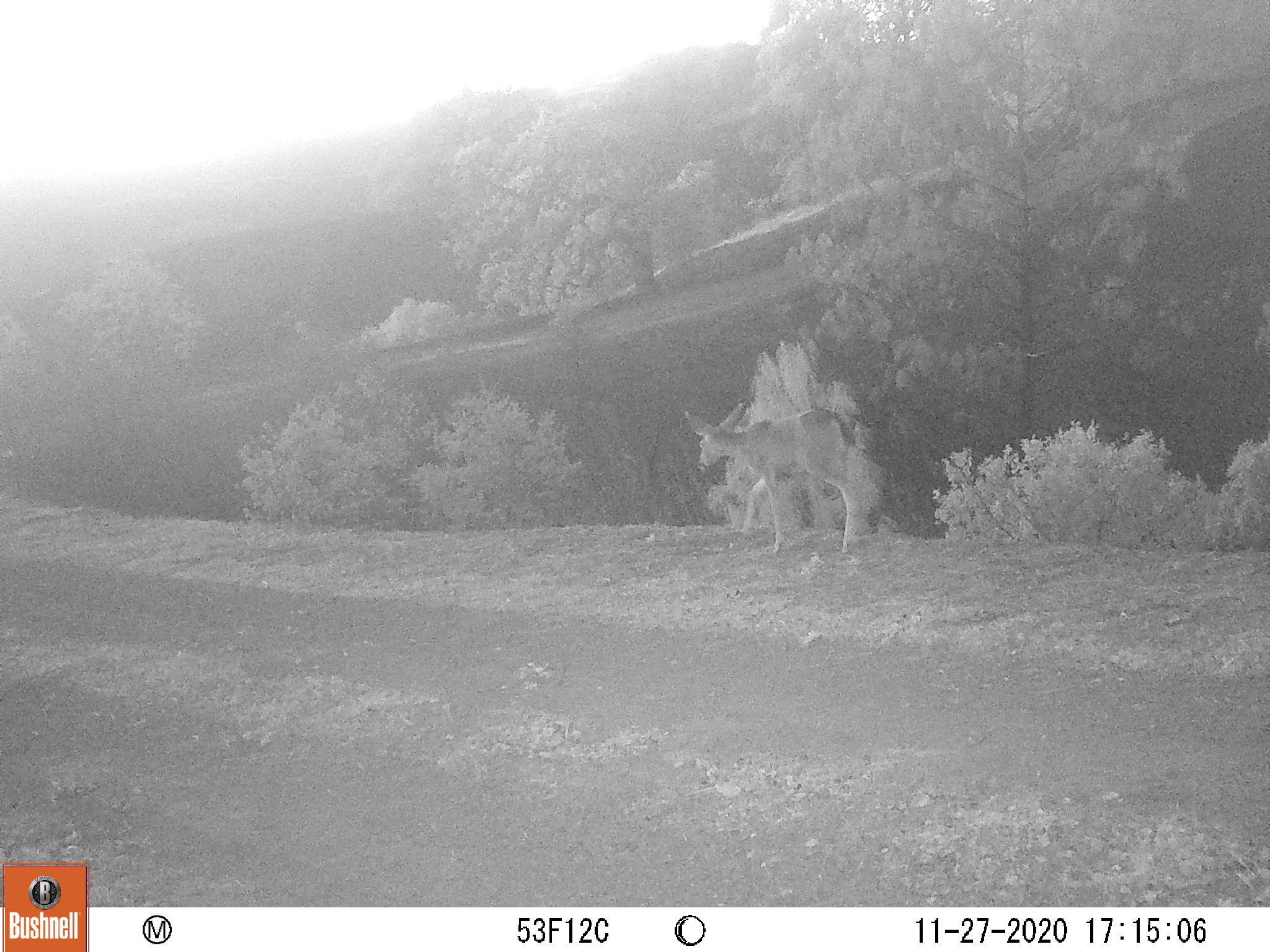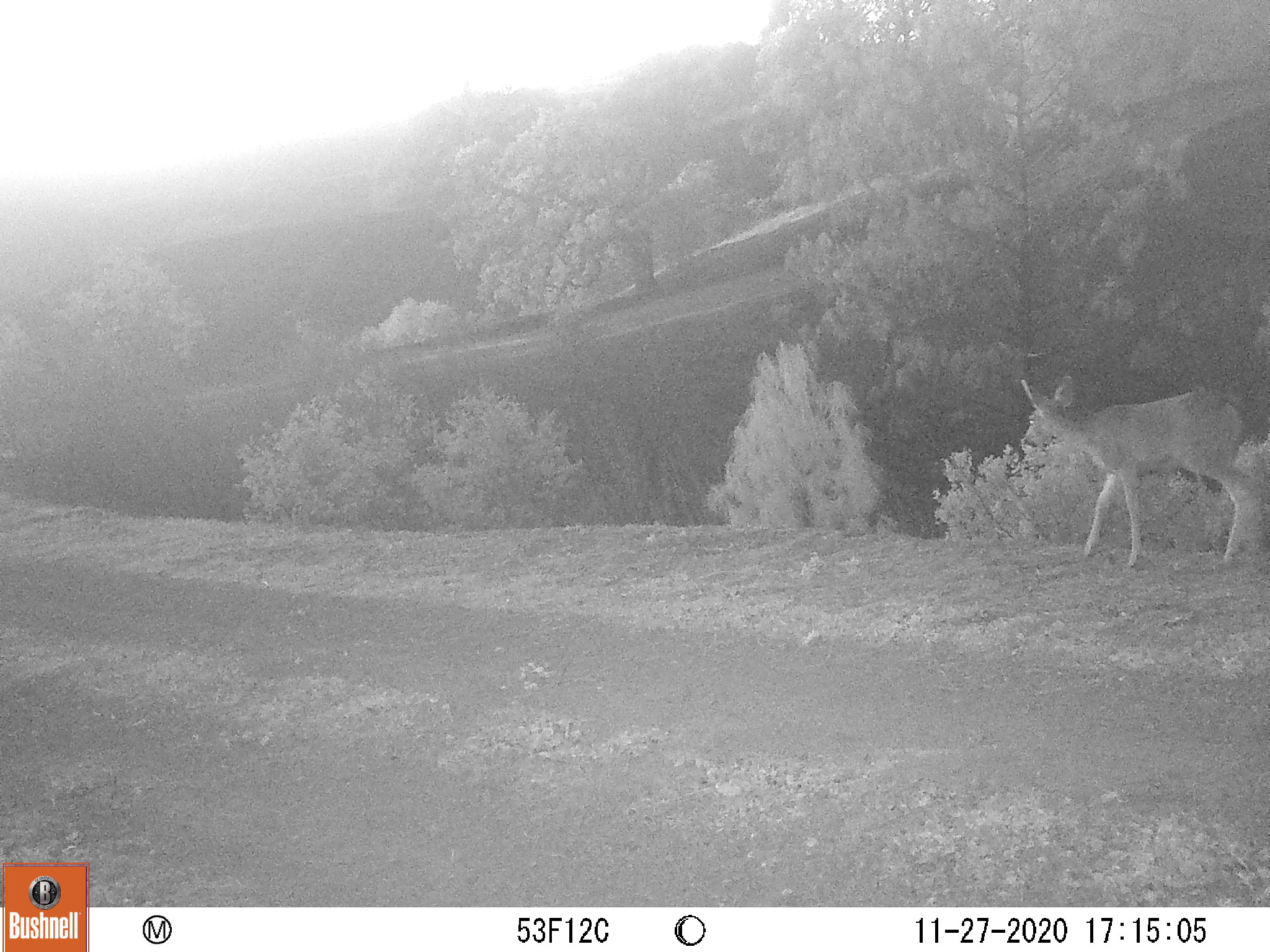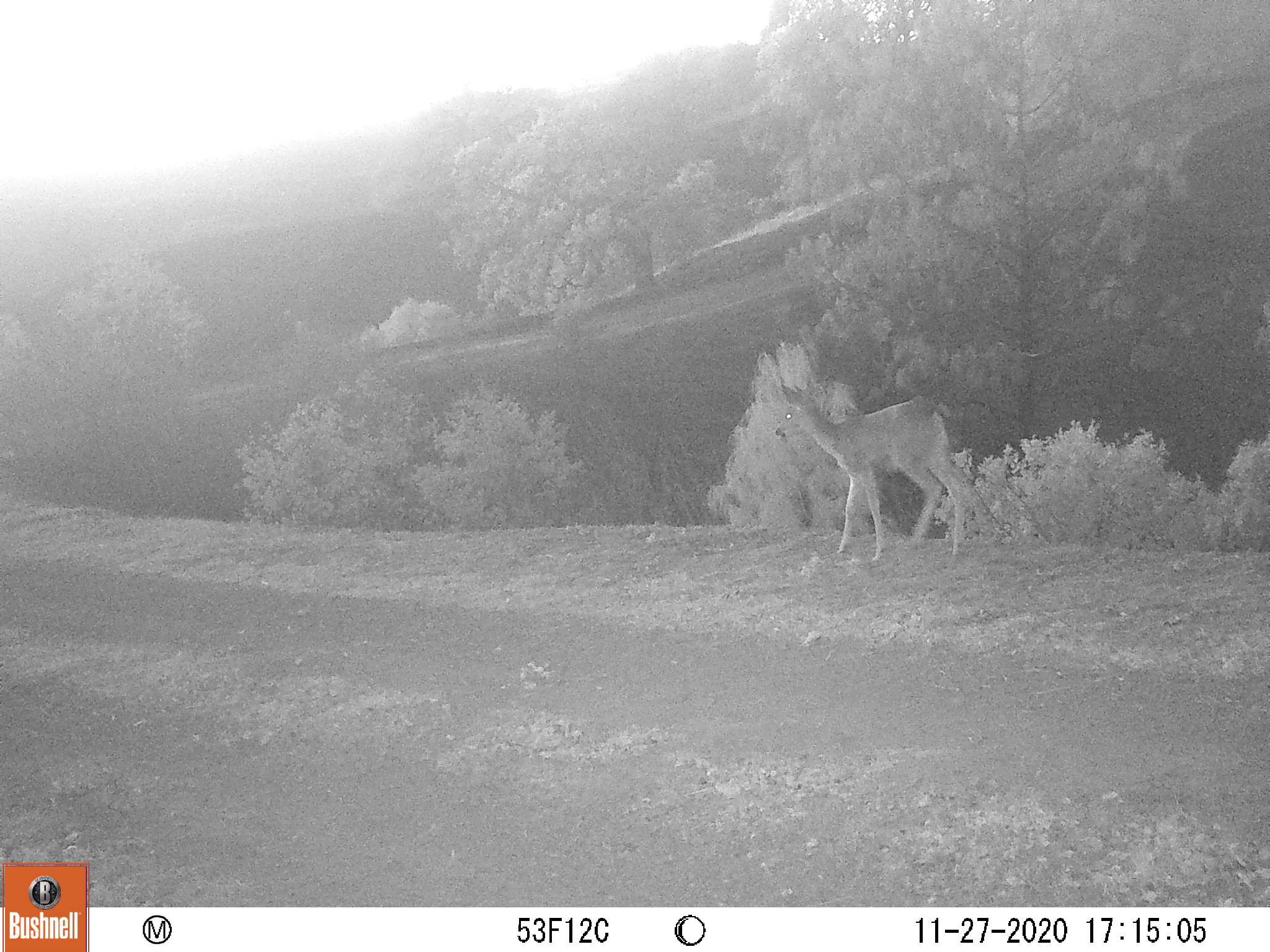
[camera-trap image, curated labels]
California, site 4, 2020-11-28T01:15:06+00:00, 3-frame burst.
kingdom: Animalia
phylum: Chordata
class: Mammalia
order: Artiodactyla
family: Cervidae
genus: Odocoileus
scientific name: Odocoileus hemionus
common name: mule deer